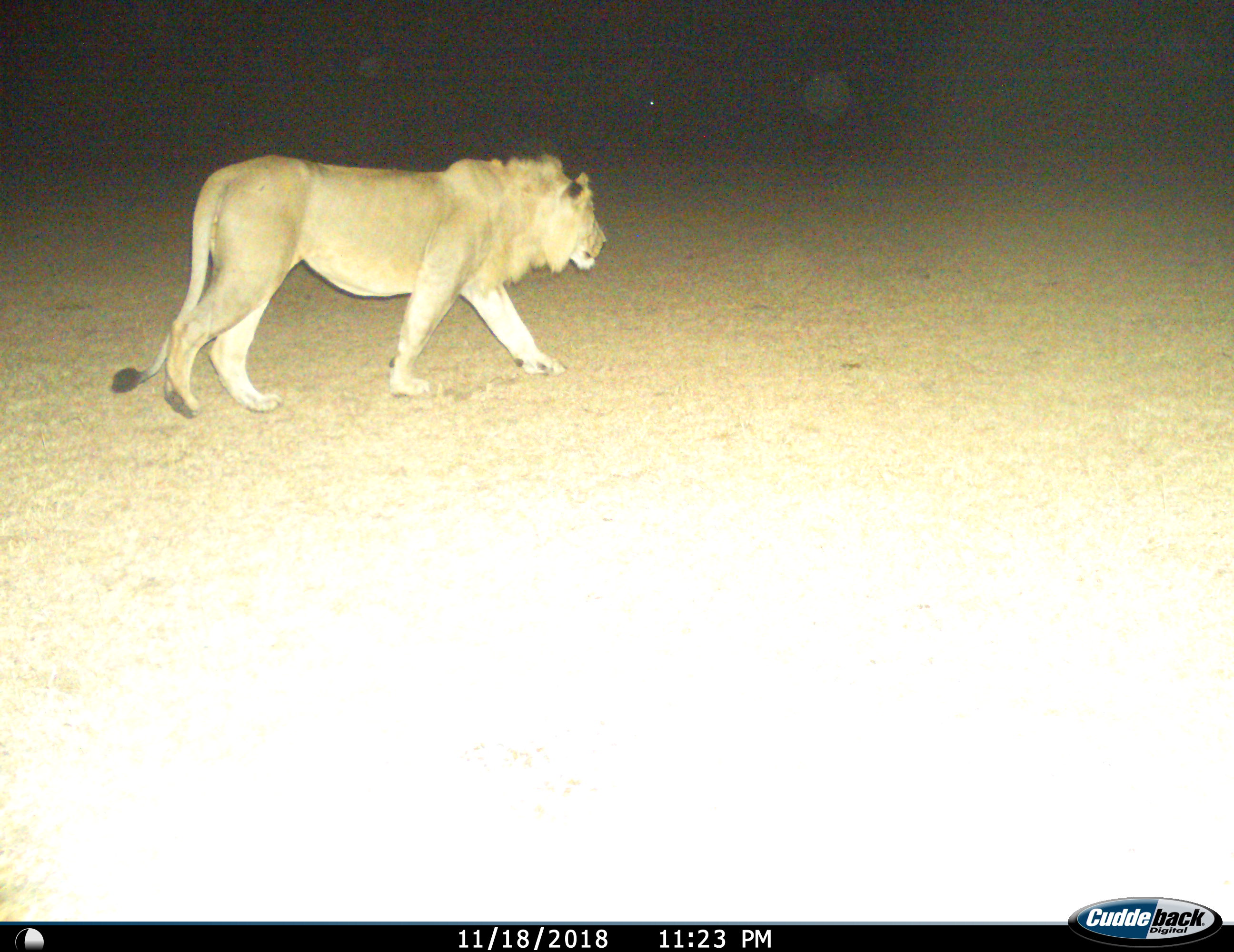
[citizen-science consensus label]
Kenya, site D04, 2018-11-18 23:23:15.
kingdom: Animalia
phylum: Chordata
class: Mammalia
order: Carnivora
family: Felidae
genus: Panthera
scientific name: Panthera leo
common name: male lion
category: lionmale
Lionmale (male lion) (Panthera leo), count 1. Behavior (volunteer vote fractions): standing 12%, resting 0%, moving 100%, interacting 0%. Young present (vote fraction): 0%. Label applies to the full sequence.